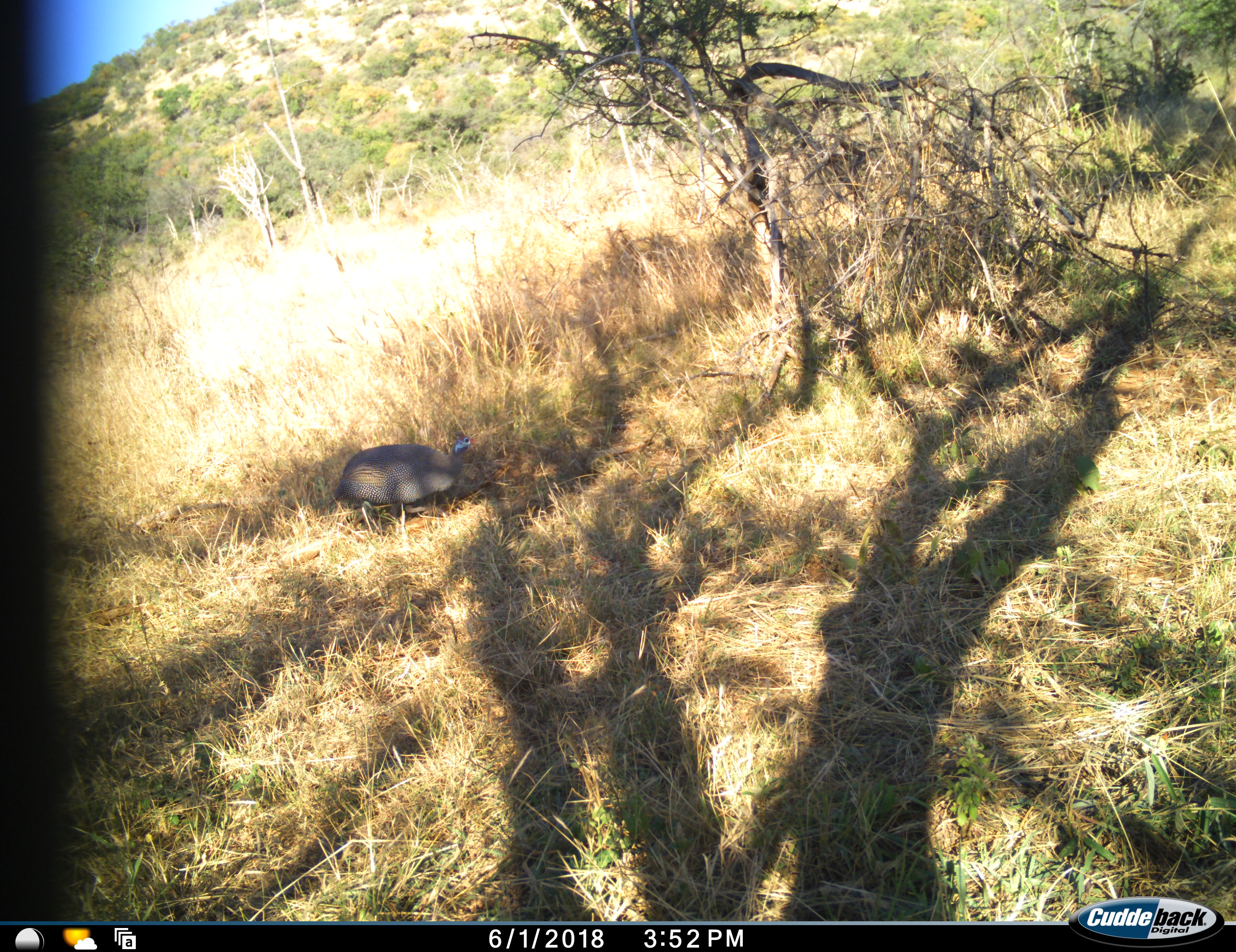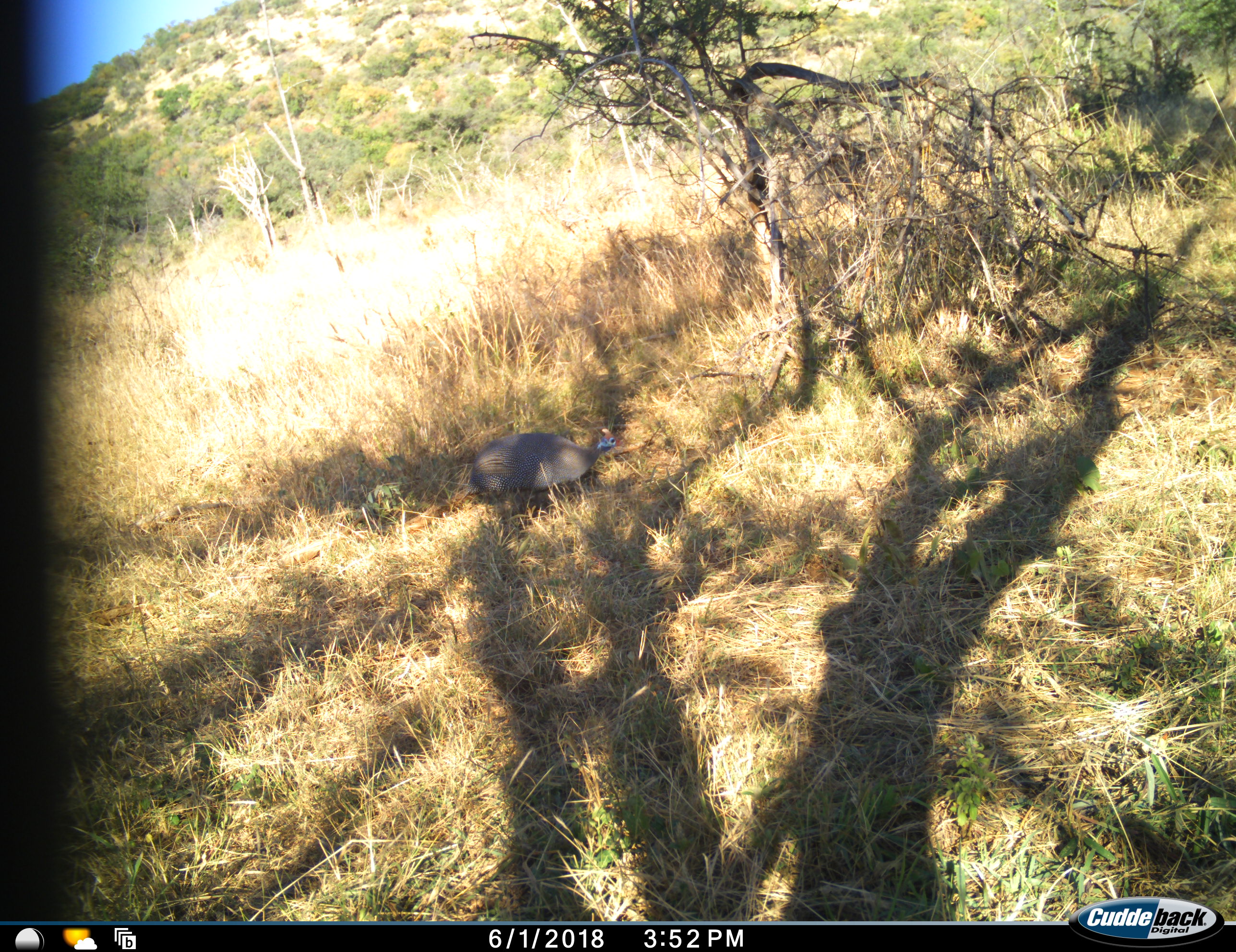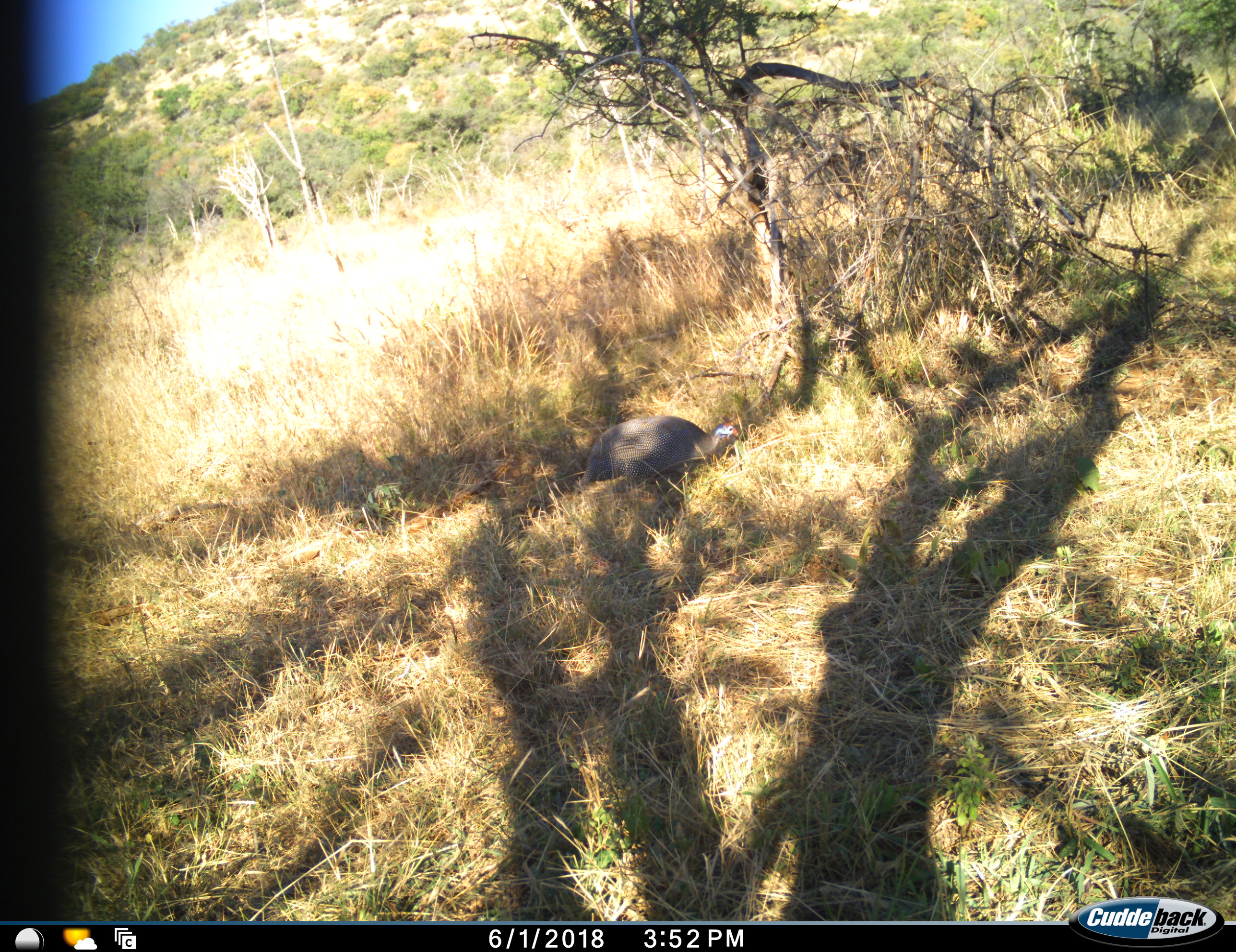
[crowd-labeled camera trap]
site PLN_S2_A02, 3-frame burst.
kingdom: Animalia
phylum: Chordata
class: Aves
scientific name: Aves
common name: bird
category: birdother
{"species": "birdother (bird) (Aves)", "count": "1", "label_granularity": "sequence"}